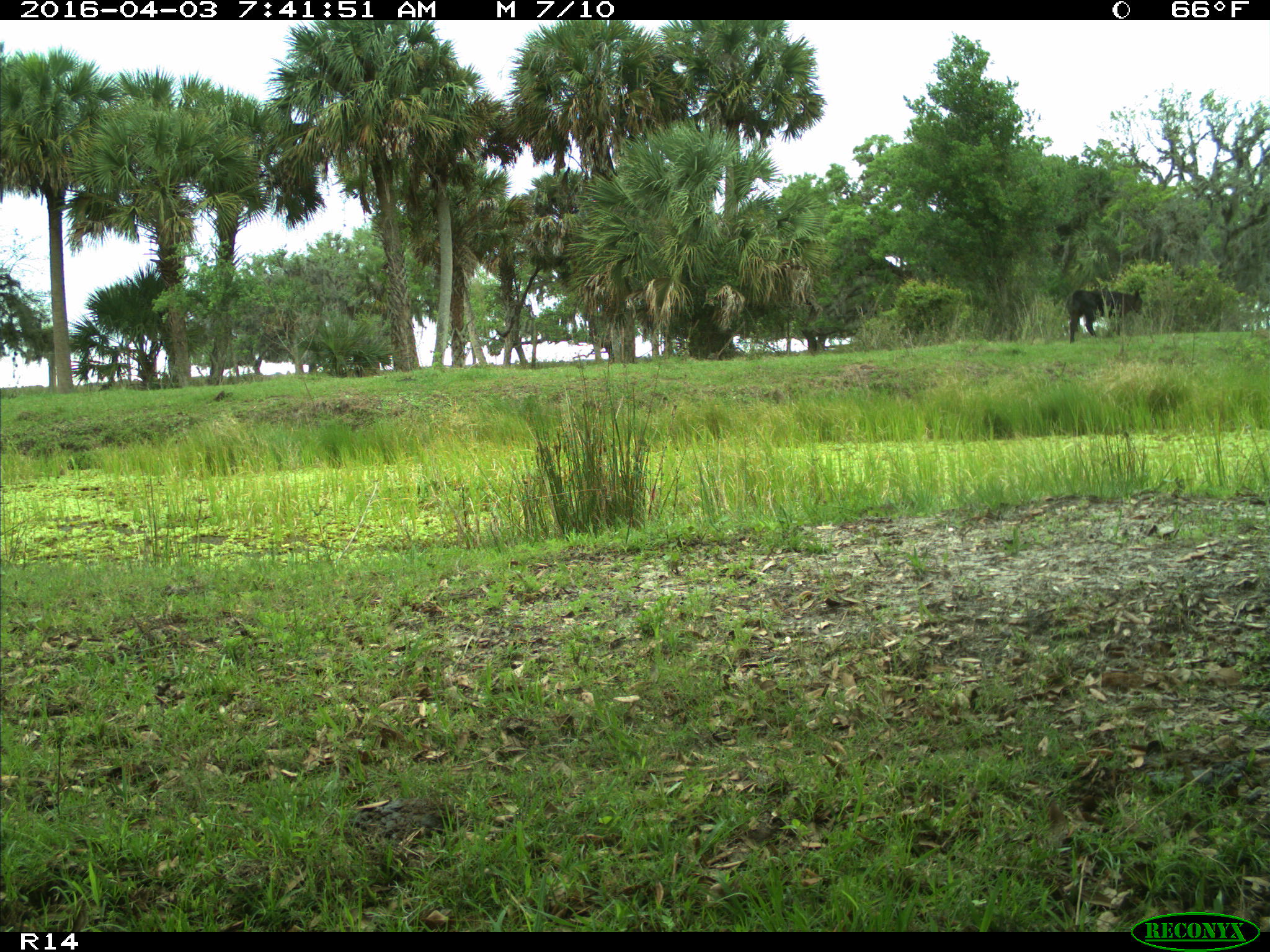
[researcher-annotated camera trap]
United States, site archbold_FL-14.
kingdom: Animalia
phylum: Chordata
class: Mammalia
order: Artiodactyla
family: Bovidae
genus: Bos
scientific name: Bos taurus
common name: domestic cow